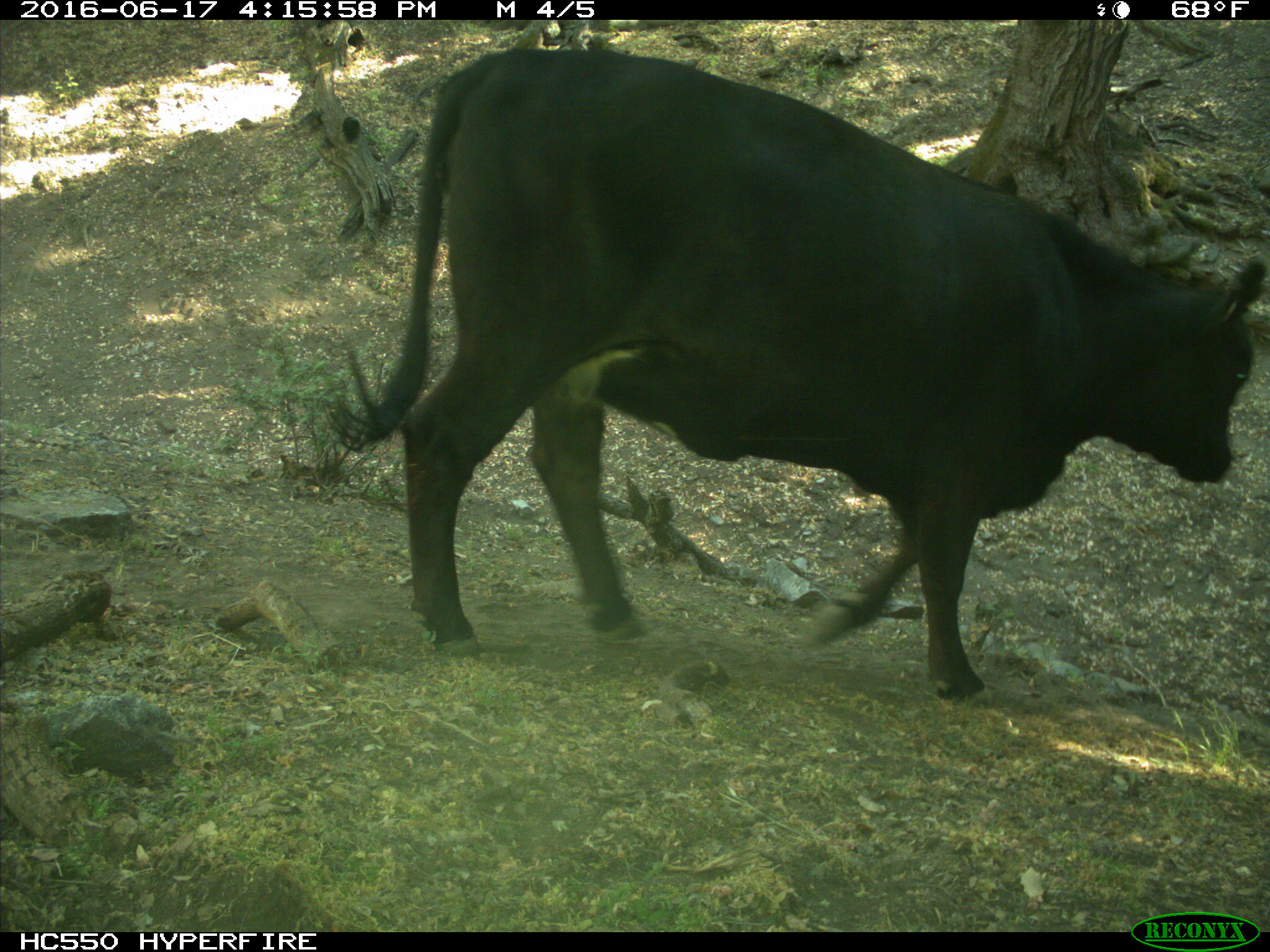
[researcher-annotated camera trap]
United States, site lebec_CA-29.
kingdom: Animalia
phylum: Chordata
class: Mammalia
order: Artiodactyla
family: Bovidae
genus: Bos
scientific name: Bos taurus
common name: domestic cow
Bos taurus (domestic cow).